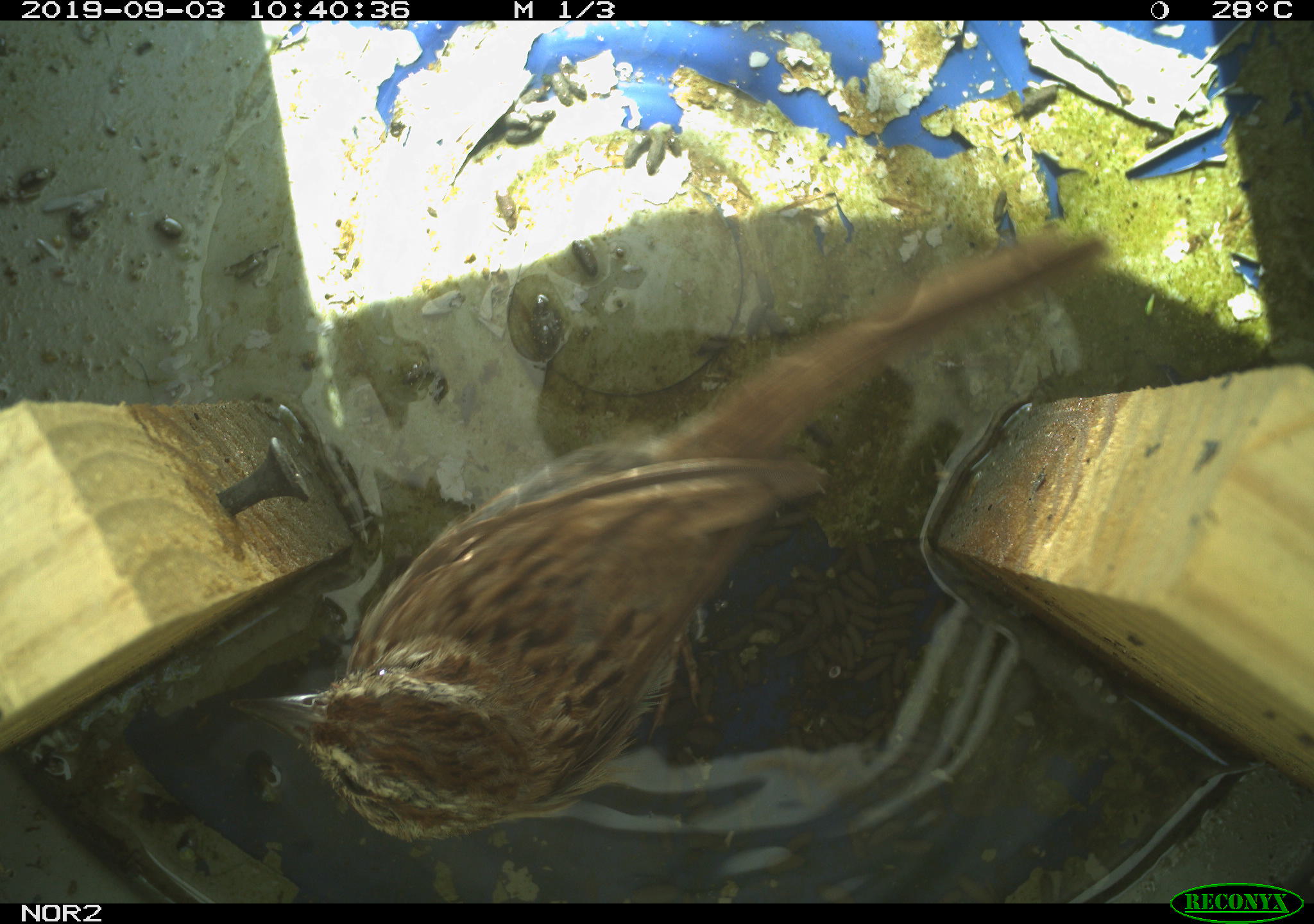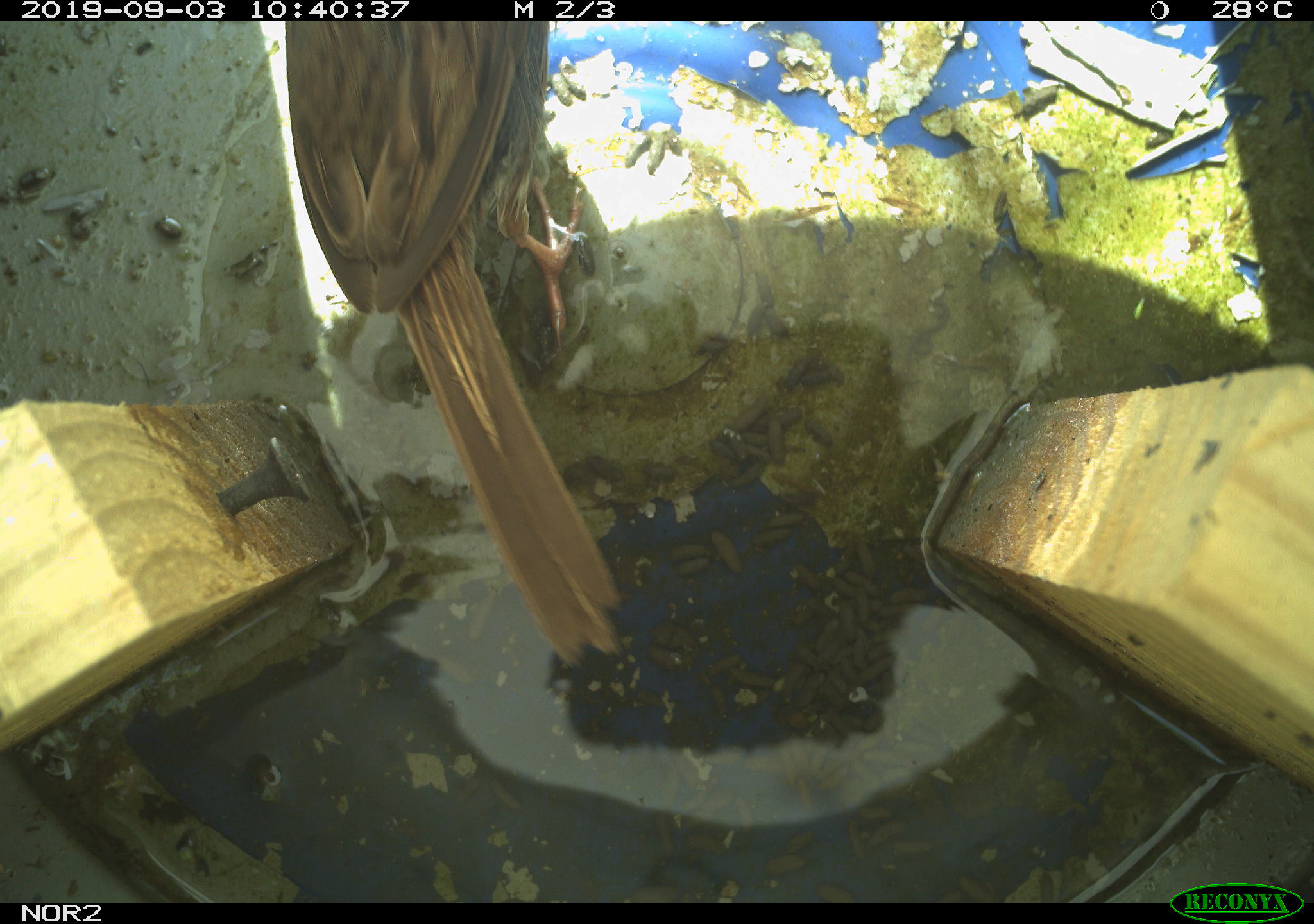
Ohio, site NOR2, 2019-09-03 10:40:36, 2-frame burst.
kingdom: Animalia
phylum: Chordata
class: Aves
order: Passeriformes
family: Passerellidae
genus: Melospiza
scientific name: Melospiza melodia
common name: song sparrow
Song sparrow (Melospiza melodia).